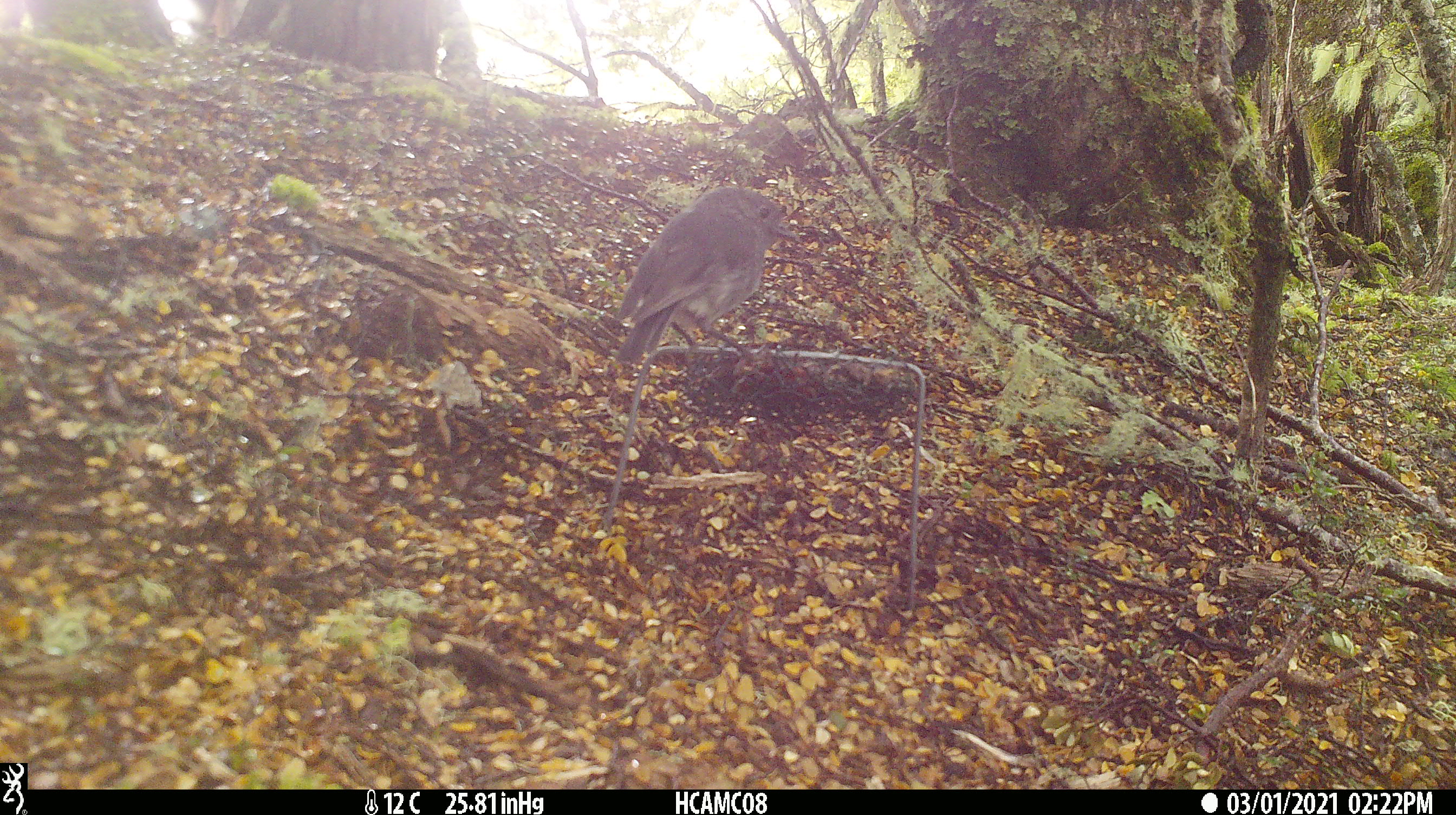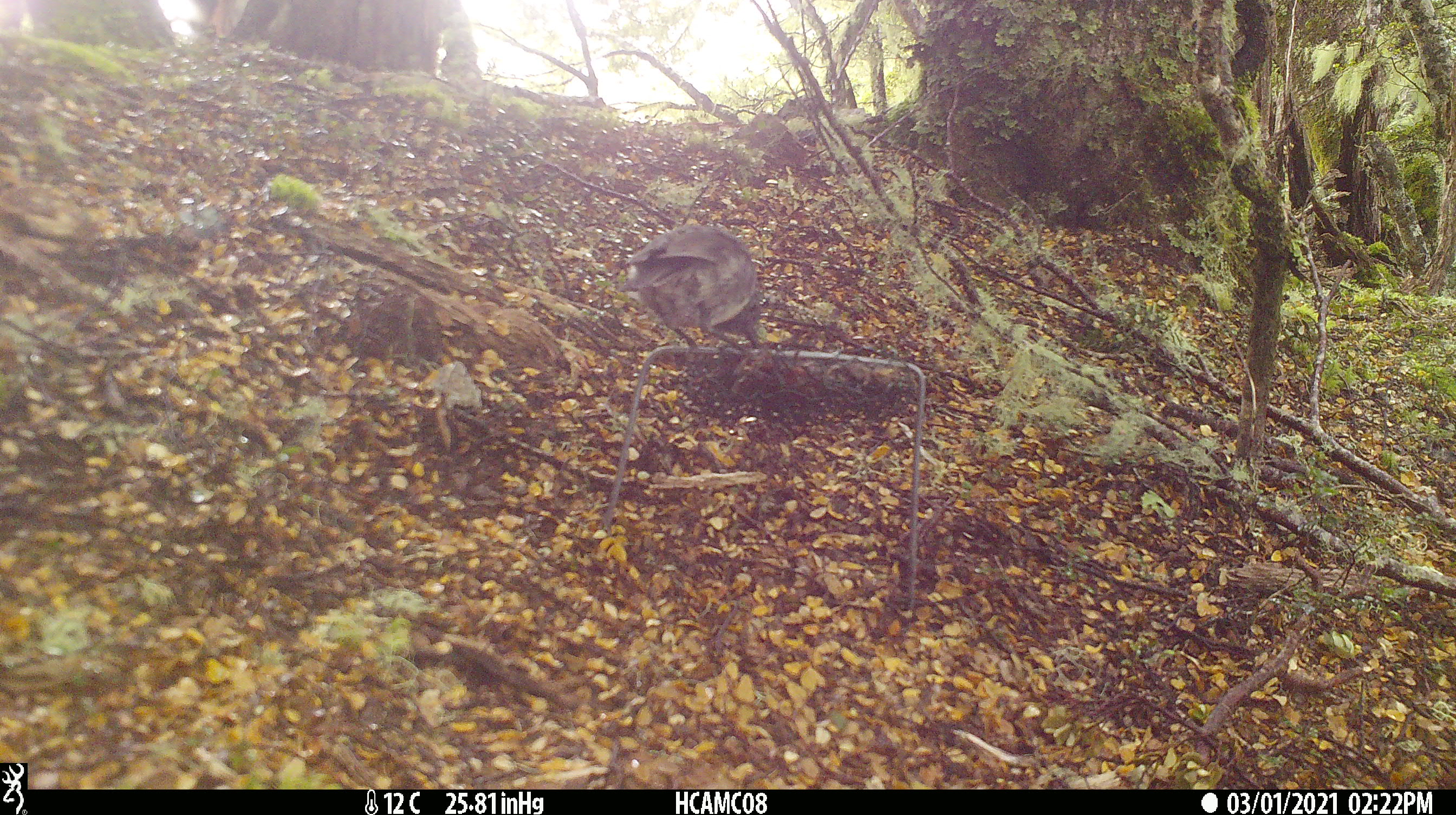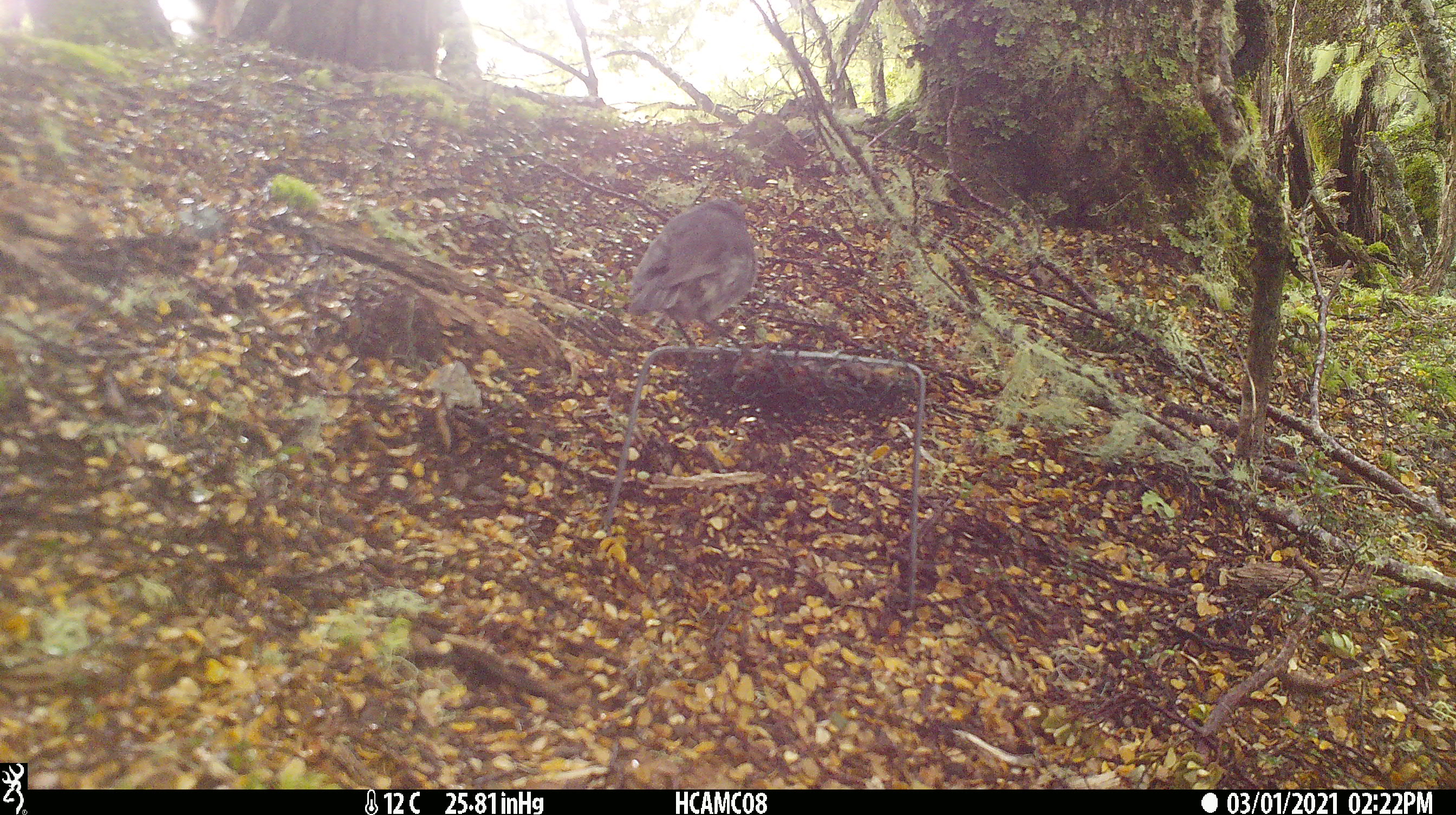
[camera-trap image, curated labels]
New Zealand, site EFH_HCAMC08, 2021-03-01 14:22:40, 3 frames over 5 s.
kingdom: Animalia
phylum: Chordata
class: Aves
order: Passeriformes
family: Petroicidae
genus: Petroica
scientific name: Petroica australis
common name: new zealand robin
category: robin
Robin (new zealand robin) (Petroica australis).